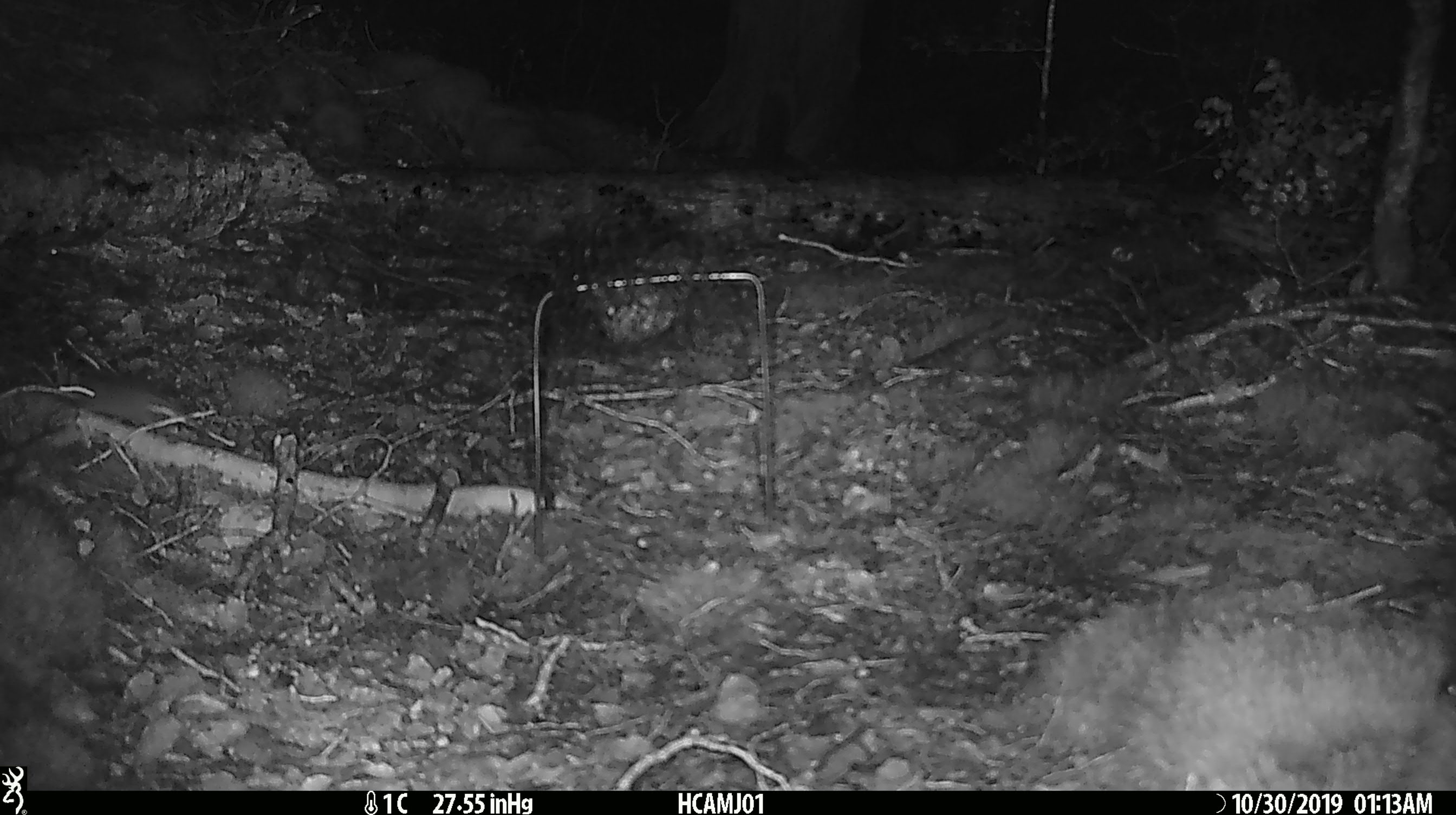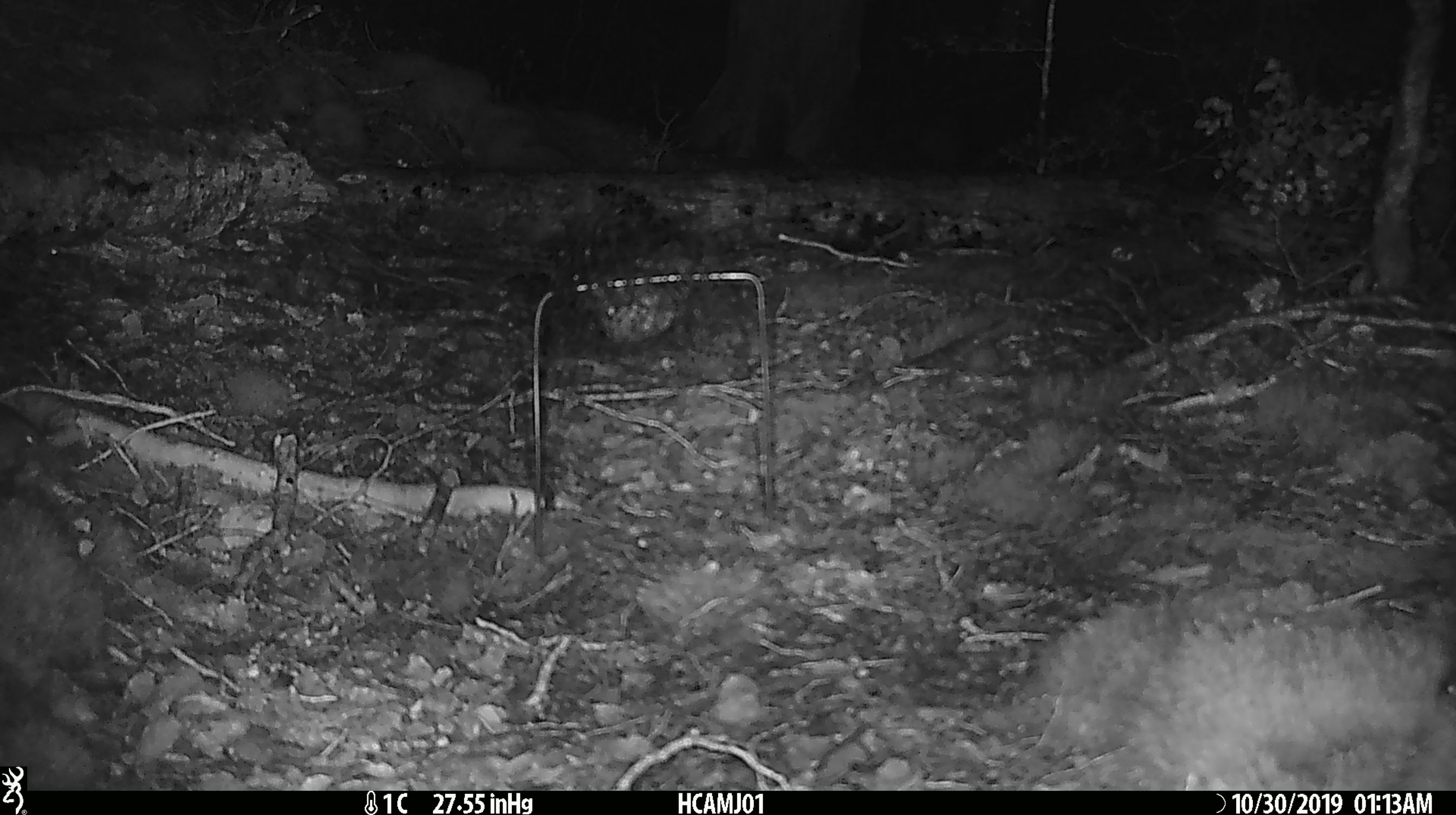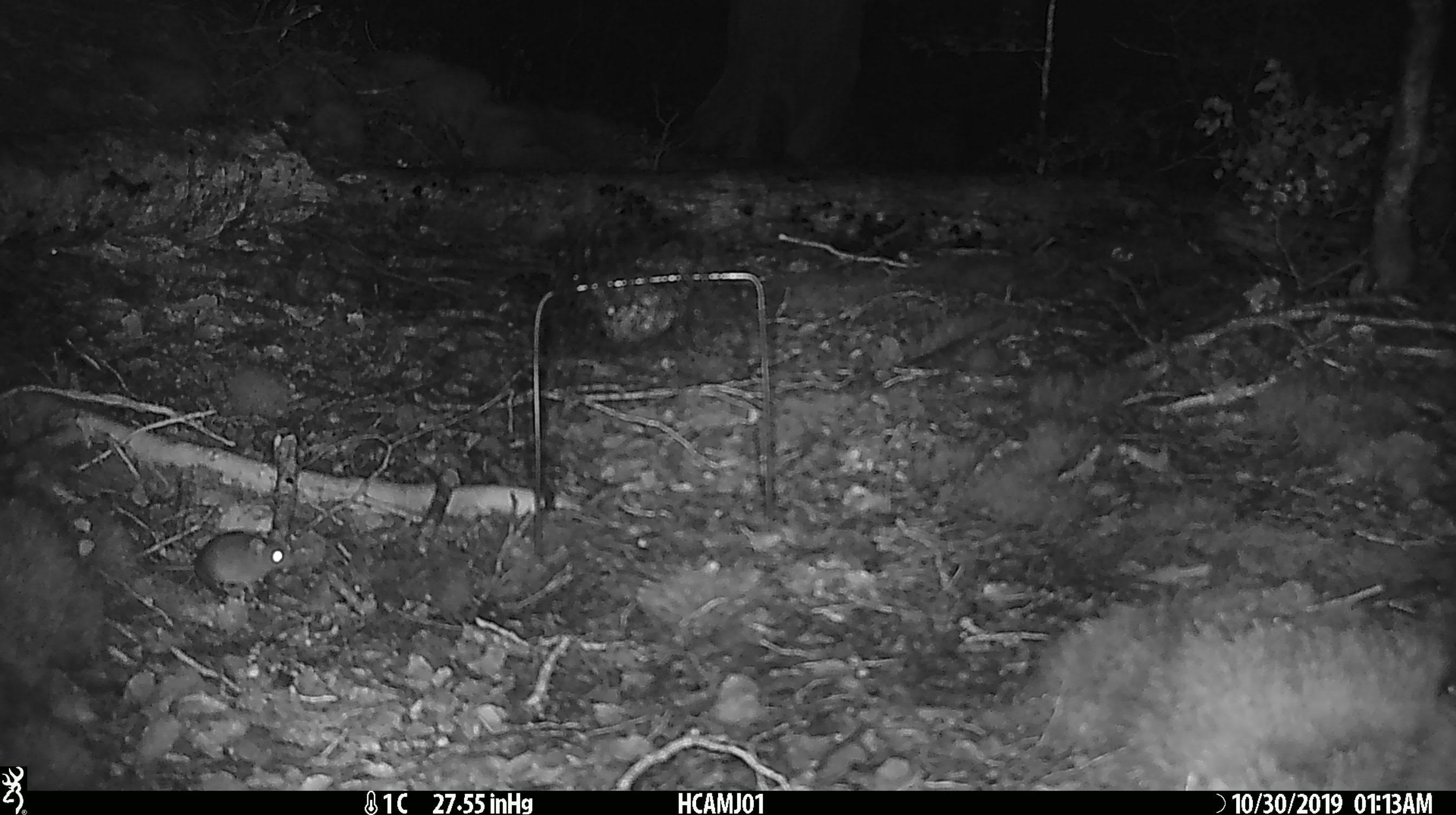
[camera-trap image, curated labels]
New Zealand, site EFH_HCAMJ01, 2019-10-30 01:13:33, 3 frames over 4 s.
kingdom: Animalia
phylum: Chordata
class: Mammalia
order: Rodentia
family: Muridae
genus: Mus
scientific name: Mus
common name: mouse